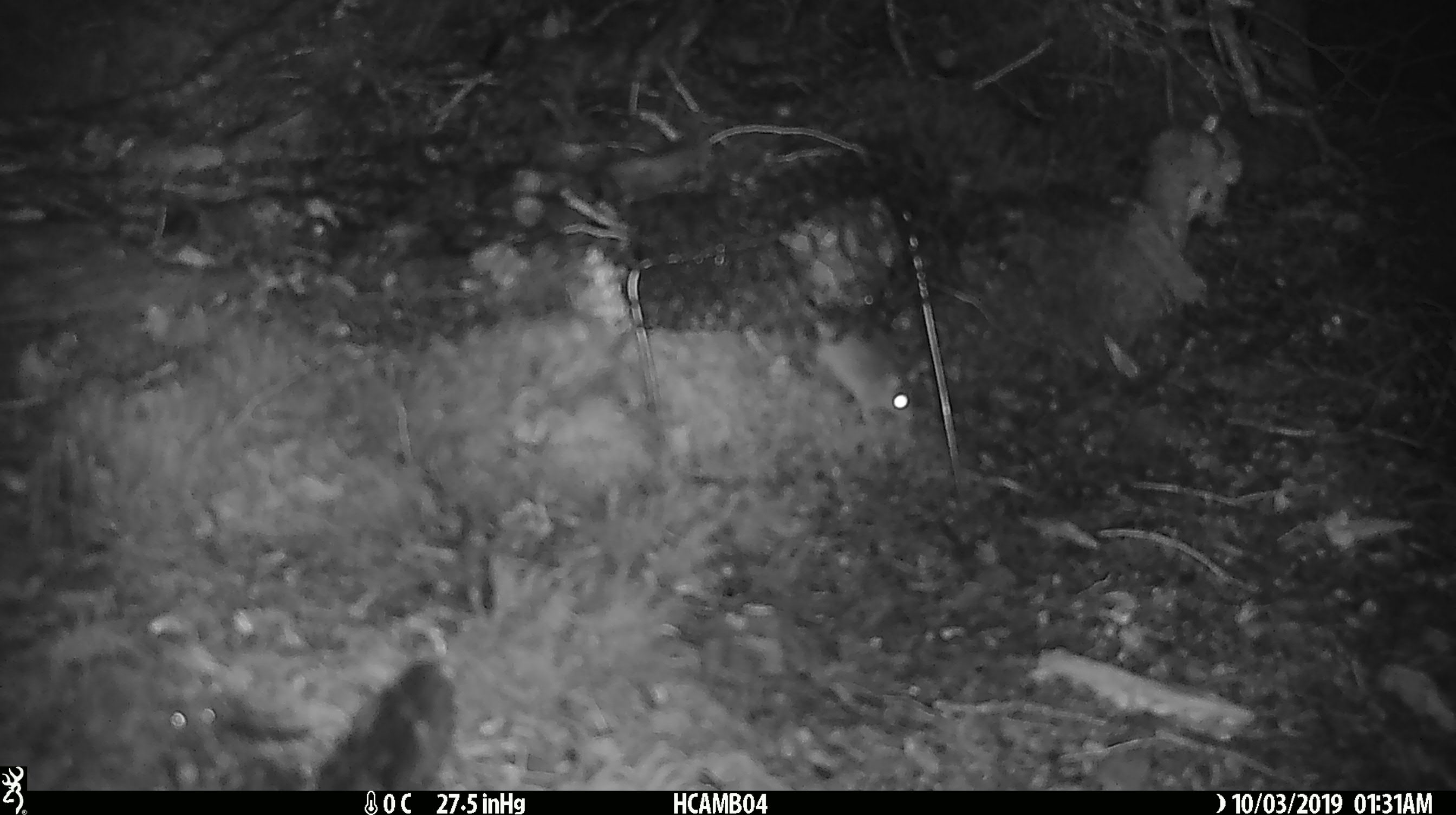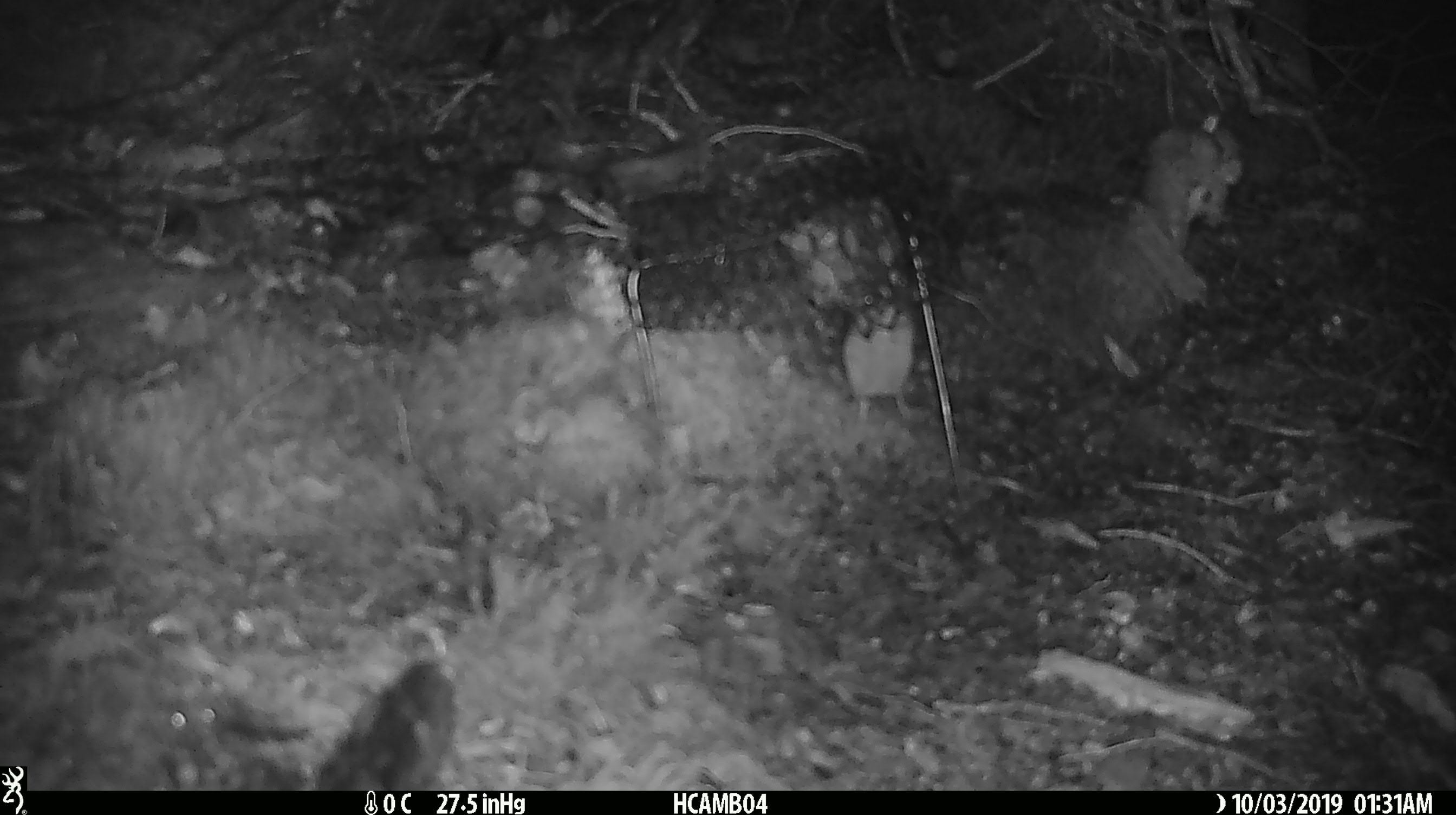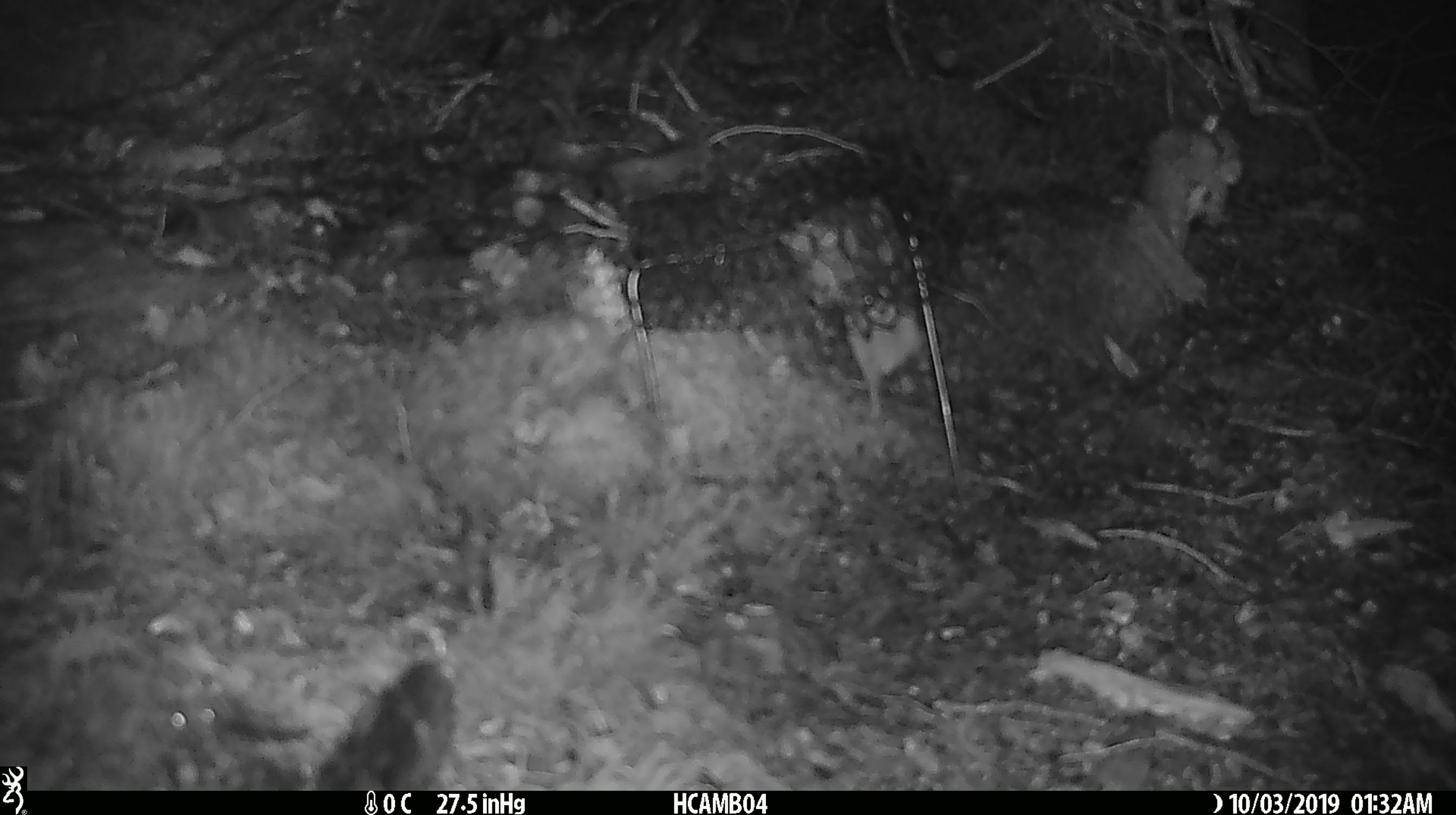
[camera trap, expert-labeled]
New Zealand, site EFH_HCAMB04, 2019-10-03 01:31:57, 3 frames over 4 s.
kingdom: Animalia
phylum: Chordata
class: Mammalia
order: Rodentia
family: Muridae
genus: Mus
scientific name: Mus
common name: mouse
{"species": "mouse (Mus)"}